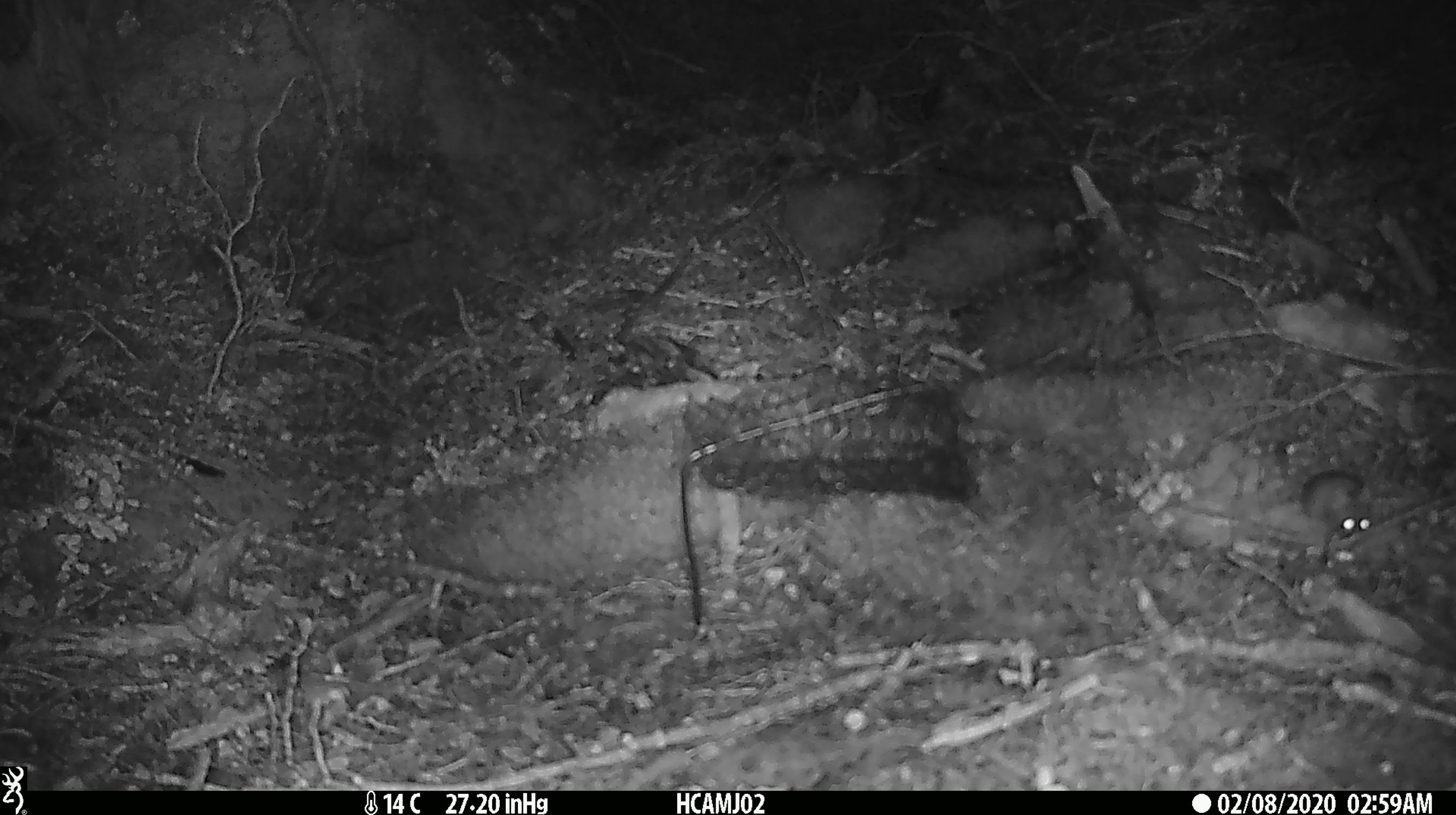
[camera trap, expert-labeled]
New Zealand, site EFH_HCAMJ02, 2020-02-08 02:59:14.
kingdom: Animalia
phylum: Chordata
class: Mammalia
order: Rodentia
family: Muridae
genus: Mus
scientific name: Mus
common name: mouse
Mouse (Mus).